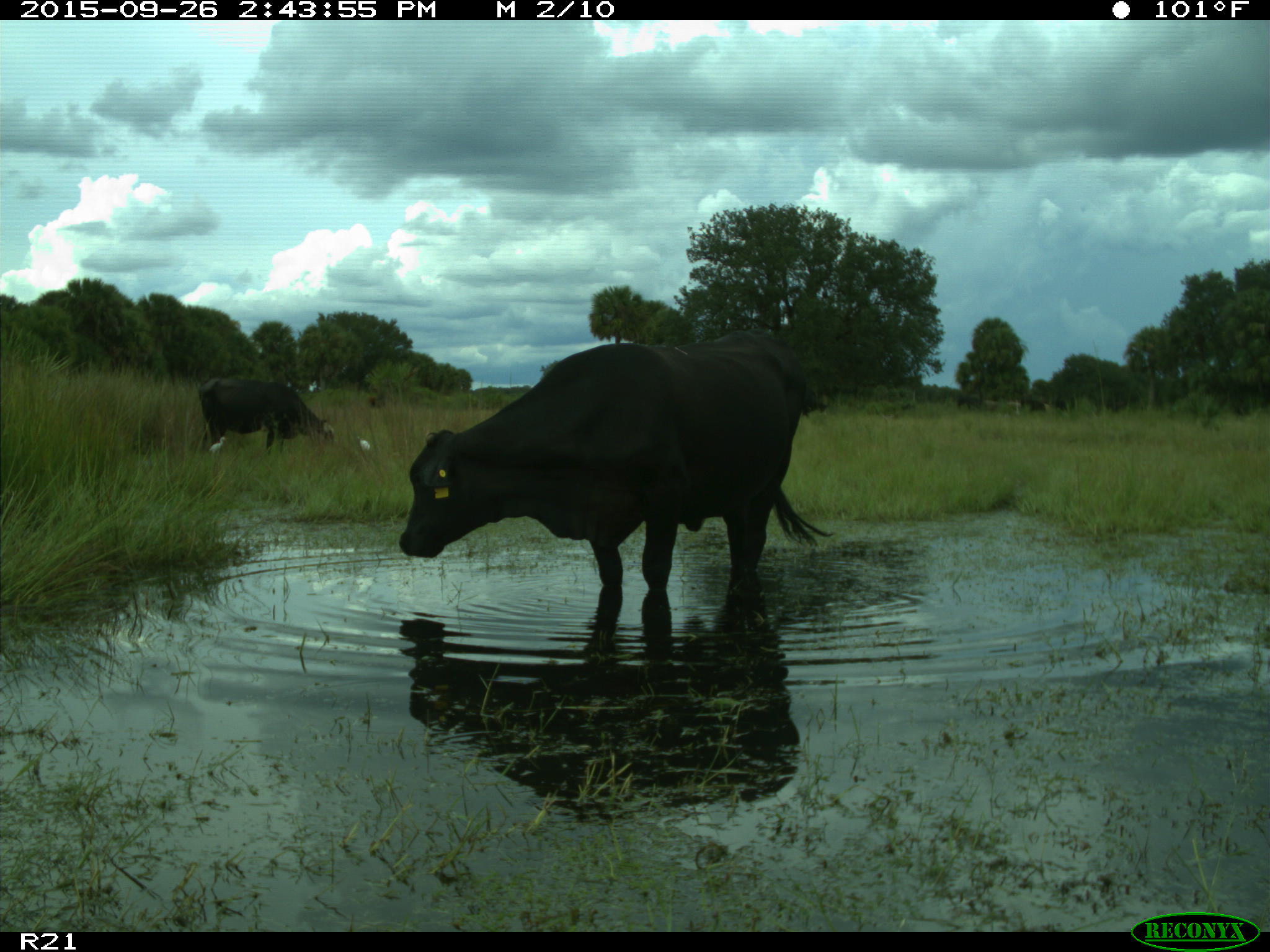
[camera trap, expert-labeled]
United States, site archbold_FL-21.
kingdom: Animalia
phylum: Chordata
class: Mammalia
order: Artiodactyla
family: Bovidae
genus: Bos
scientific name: Bos taurus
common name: domestic cow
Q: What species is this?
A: Bos taurus (domestic cow).